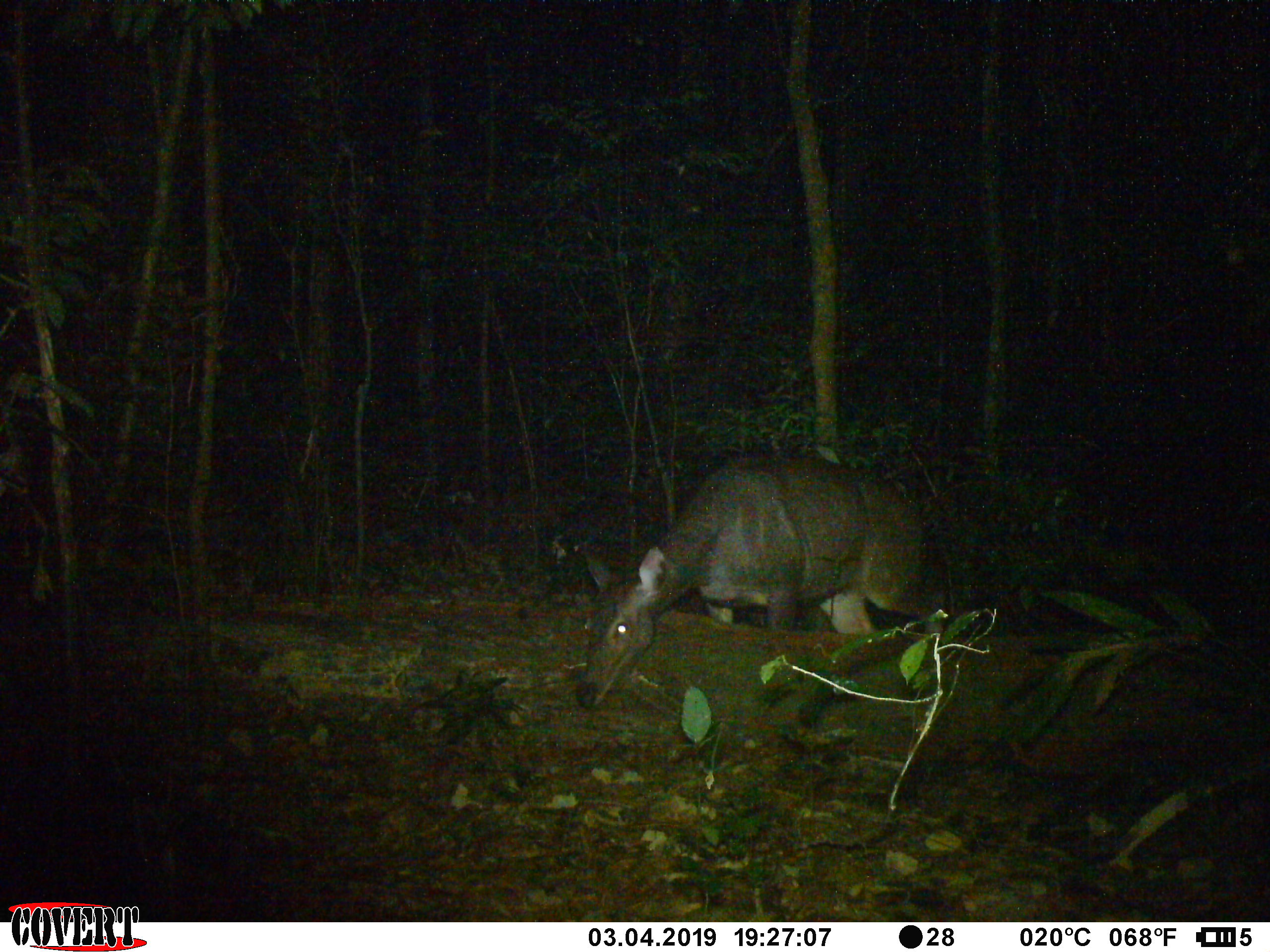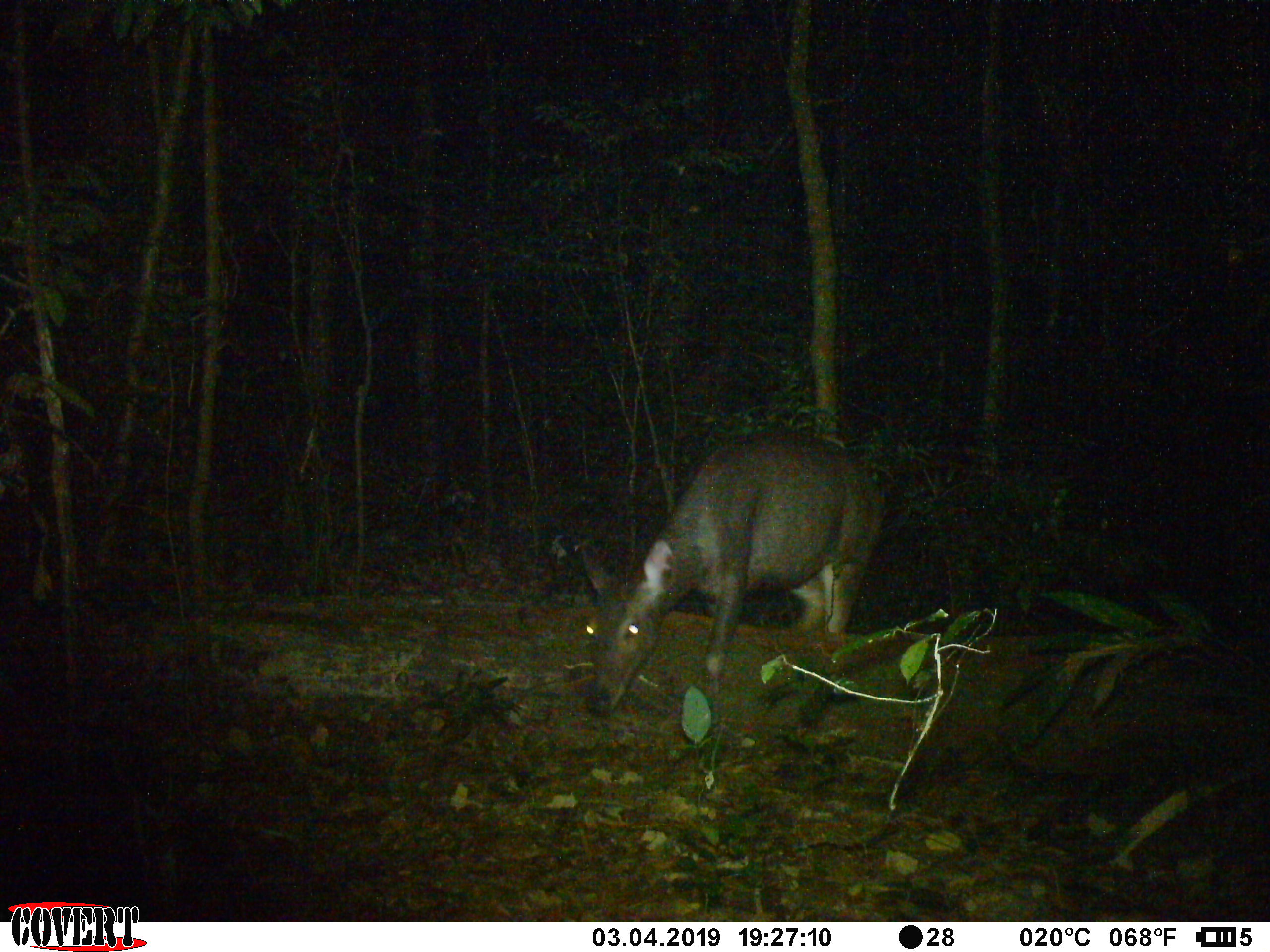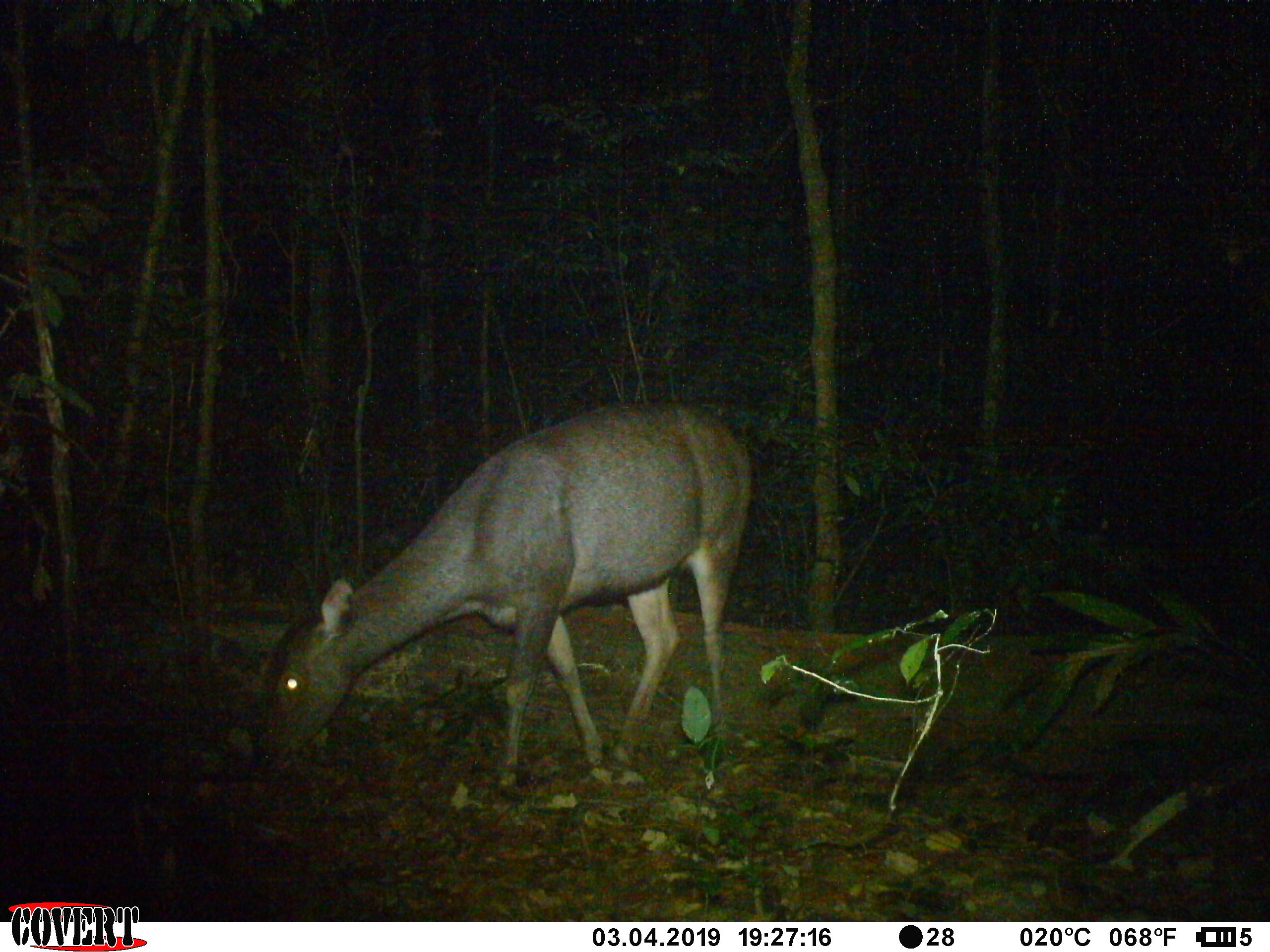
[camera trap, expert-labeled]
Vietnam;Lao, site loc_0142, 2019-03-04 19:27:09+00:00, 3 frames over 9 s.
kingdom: Animalia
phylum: Chordata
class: Mammalia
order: Artiodactyla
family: Cervidae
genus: Rusa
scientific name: Rusa unicolor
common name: sambar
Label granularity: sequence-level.